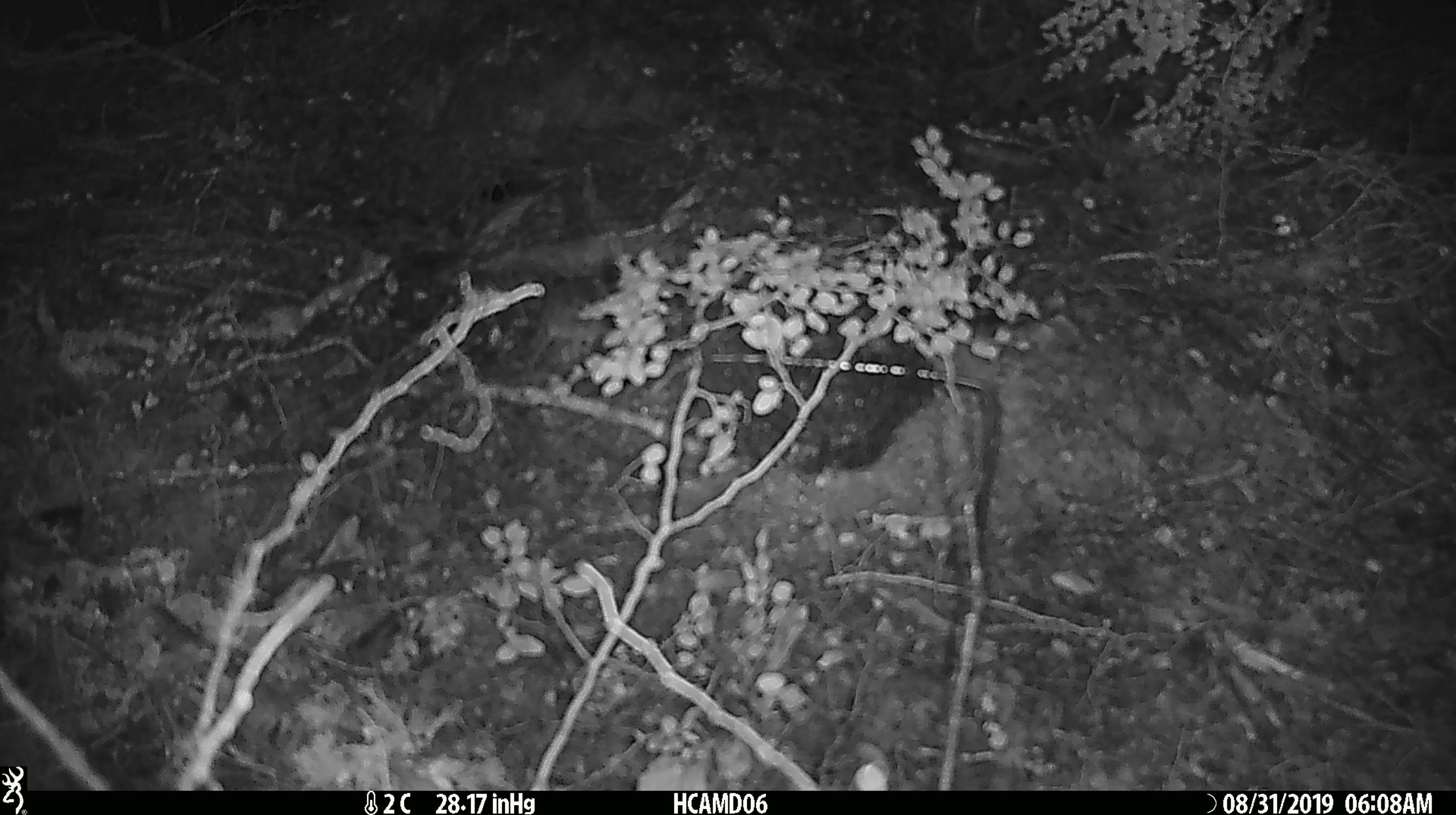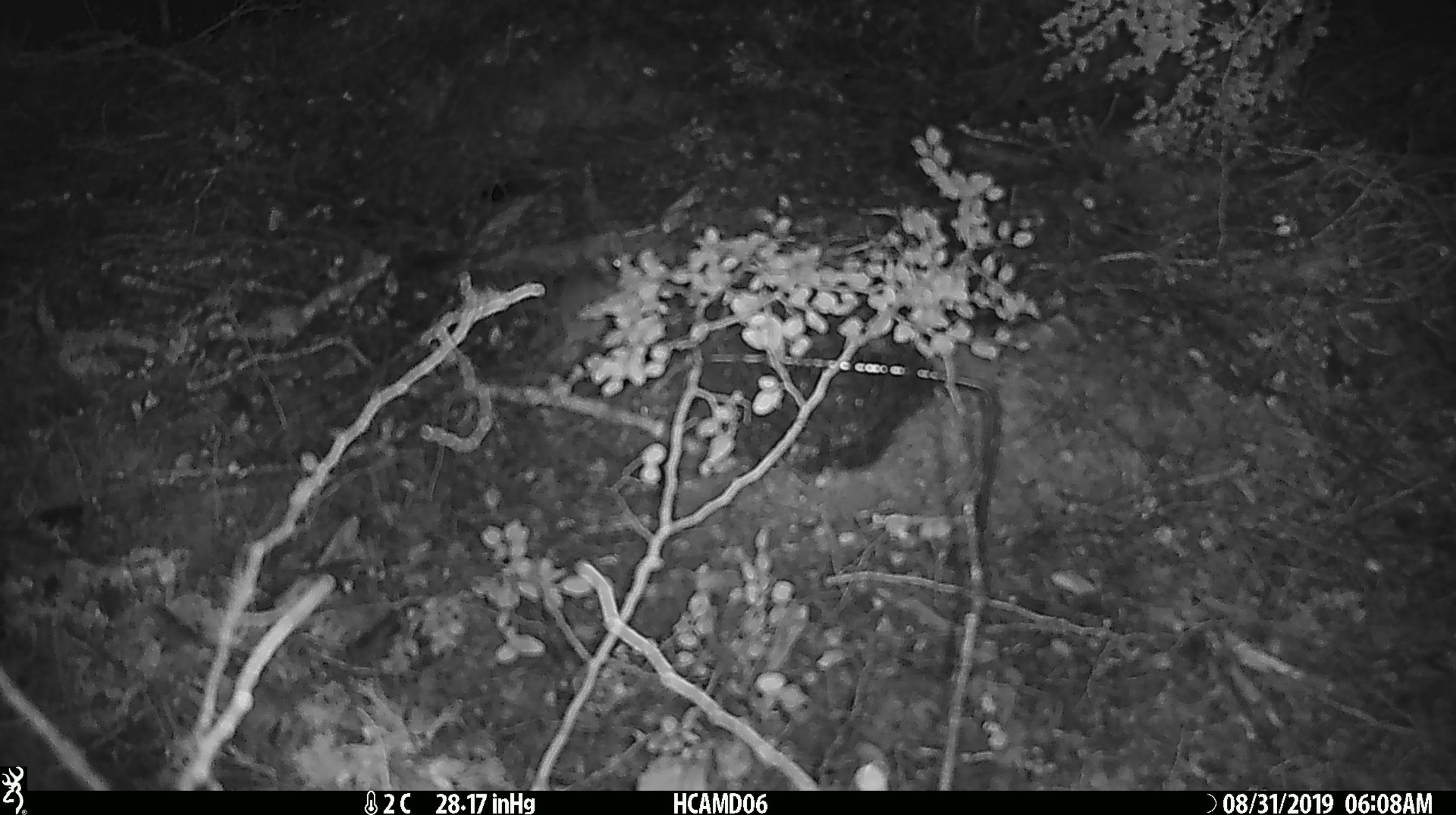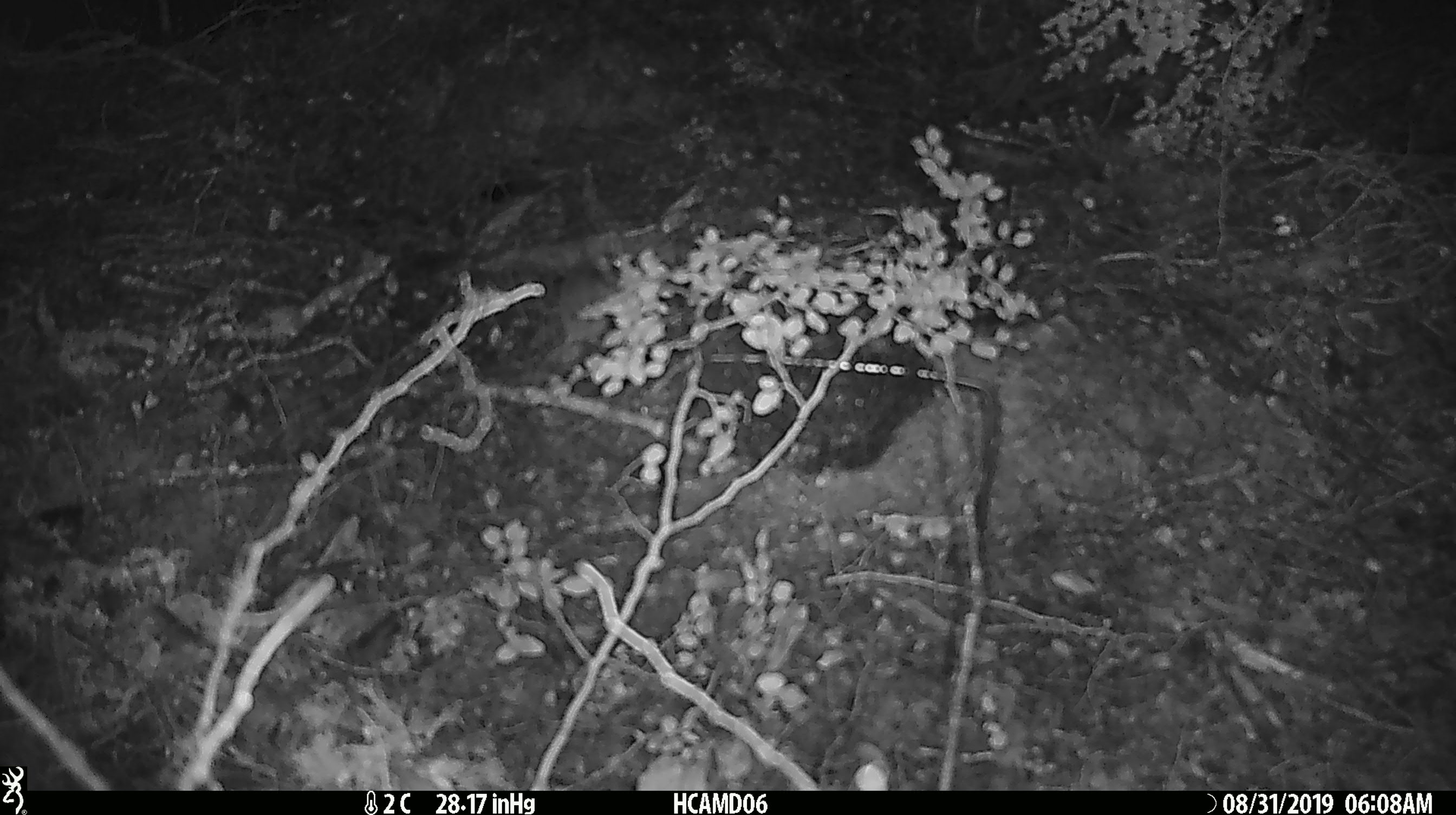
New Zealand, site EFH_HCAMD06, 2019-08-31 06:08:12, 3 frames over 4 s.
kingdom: Animalia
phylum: Chordata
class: Mammalia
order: Rodentia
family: Muridae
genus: Mus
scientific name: Mus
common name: mouse